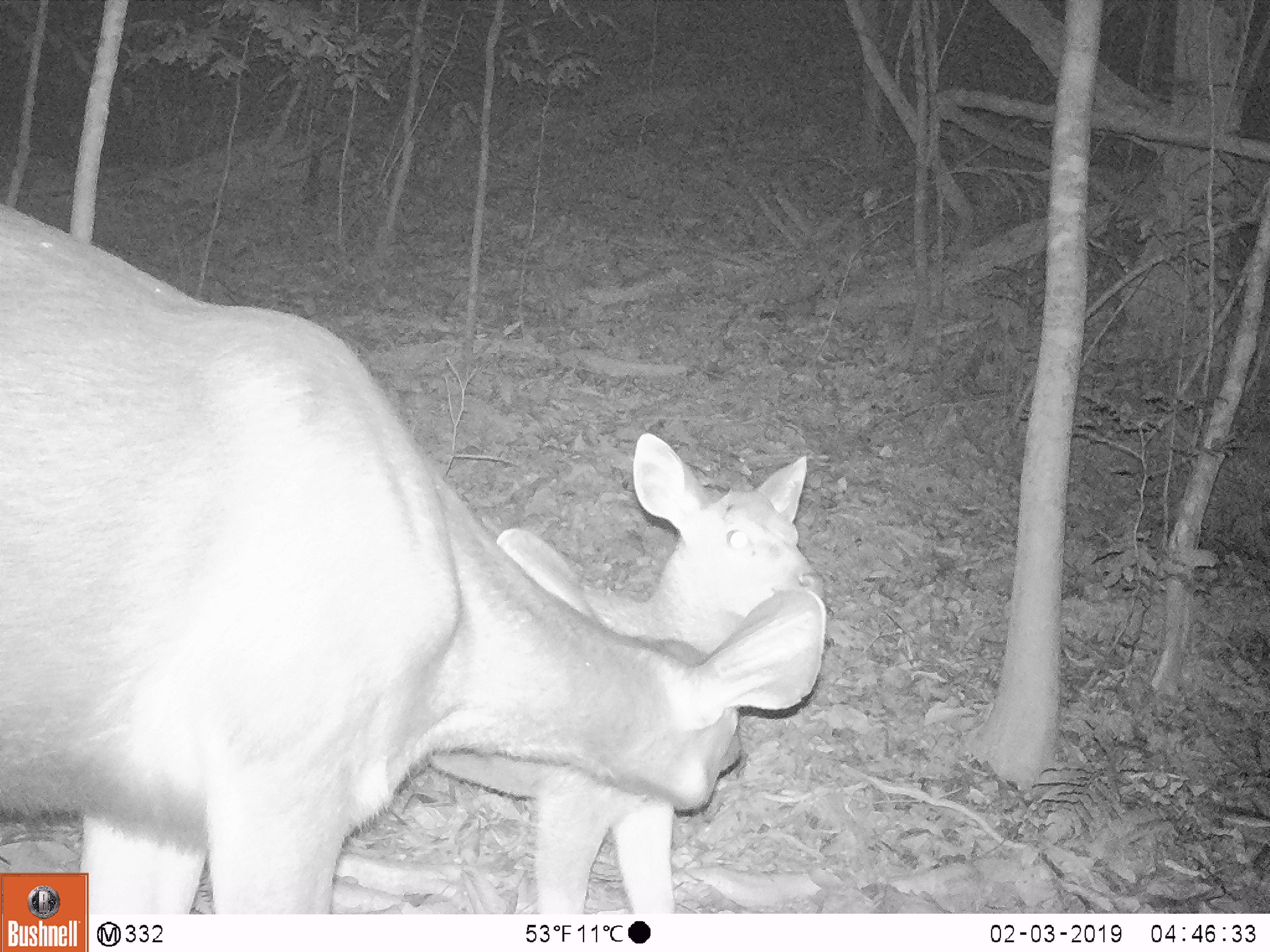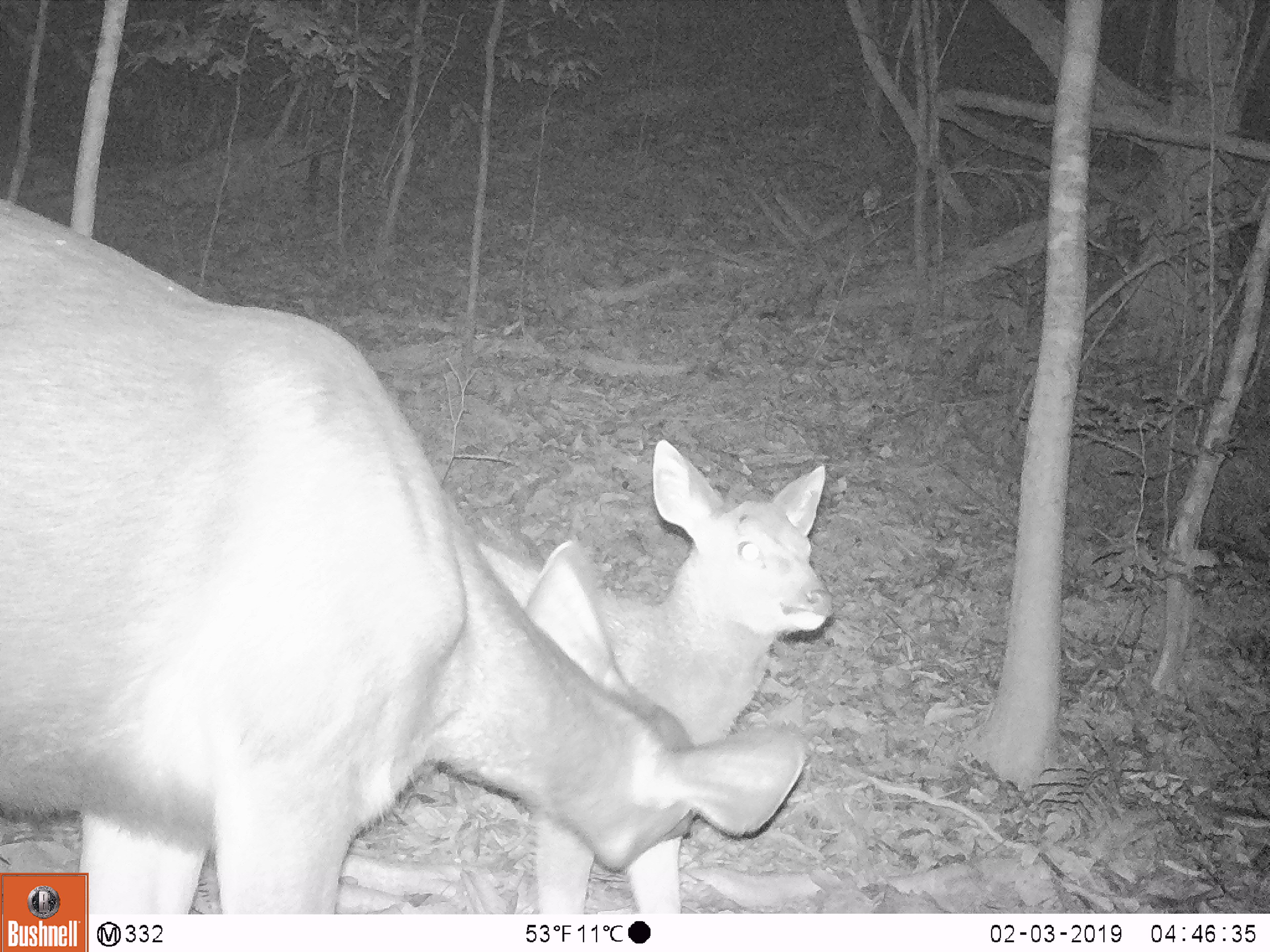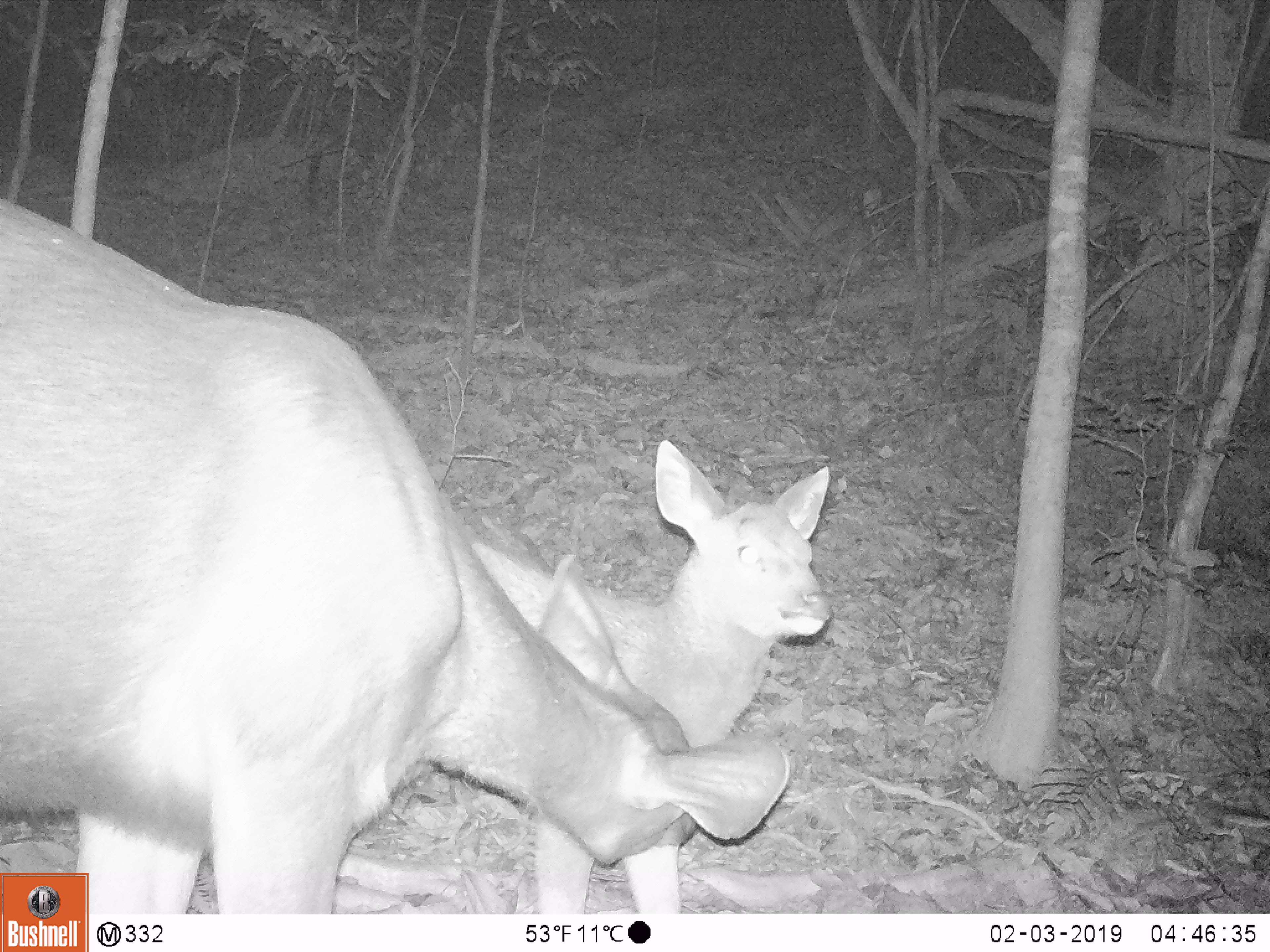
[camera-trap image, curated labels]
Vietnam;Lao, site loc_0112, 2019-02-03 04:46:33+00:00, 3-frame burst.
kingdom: Animalia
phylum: Chordata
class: Mammalia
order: Artiodactyla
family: Cervidae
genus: Rusa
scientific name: Rusa unicolor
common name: sambar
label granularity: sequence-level